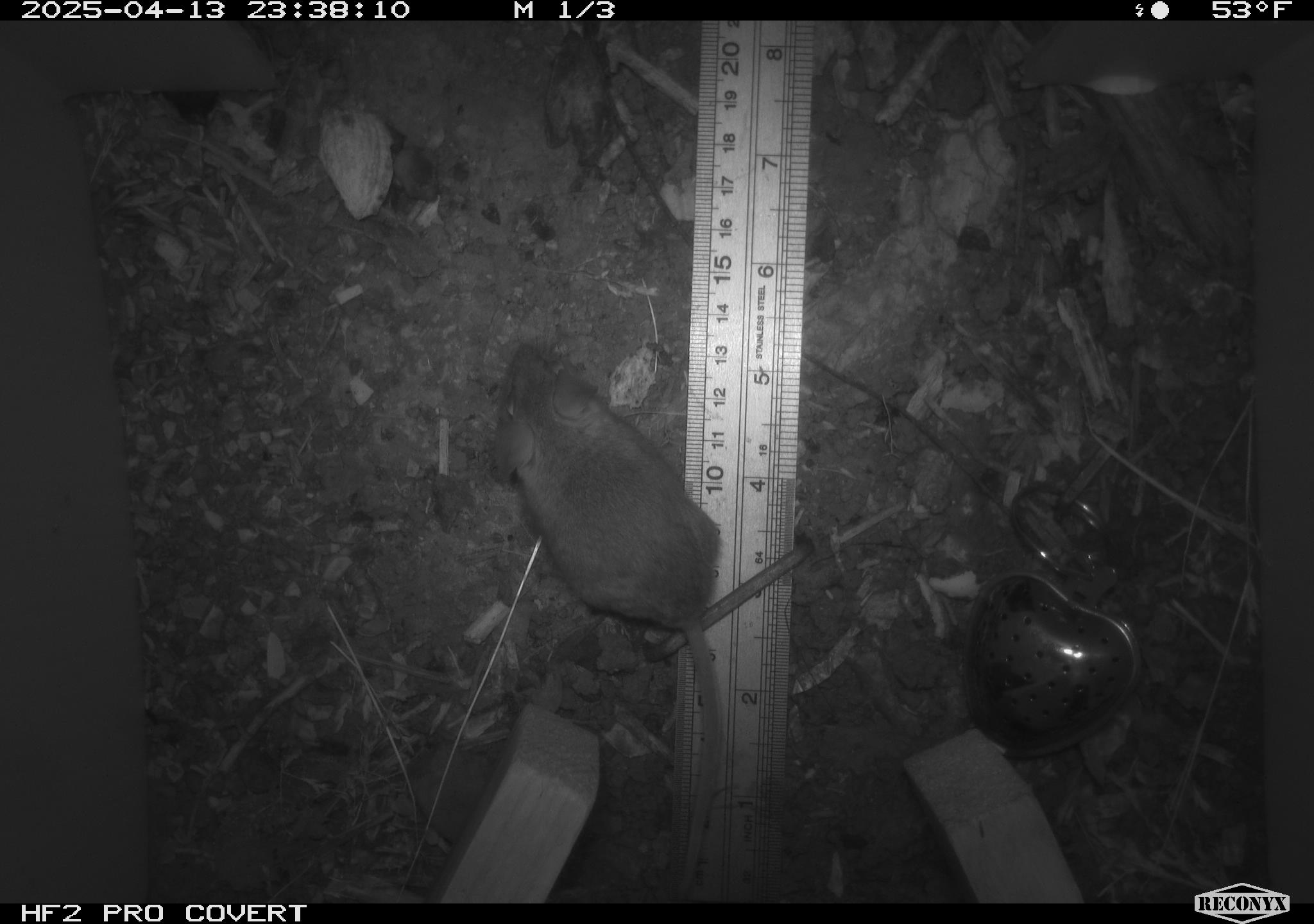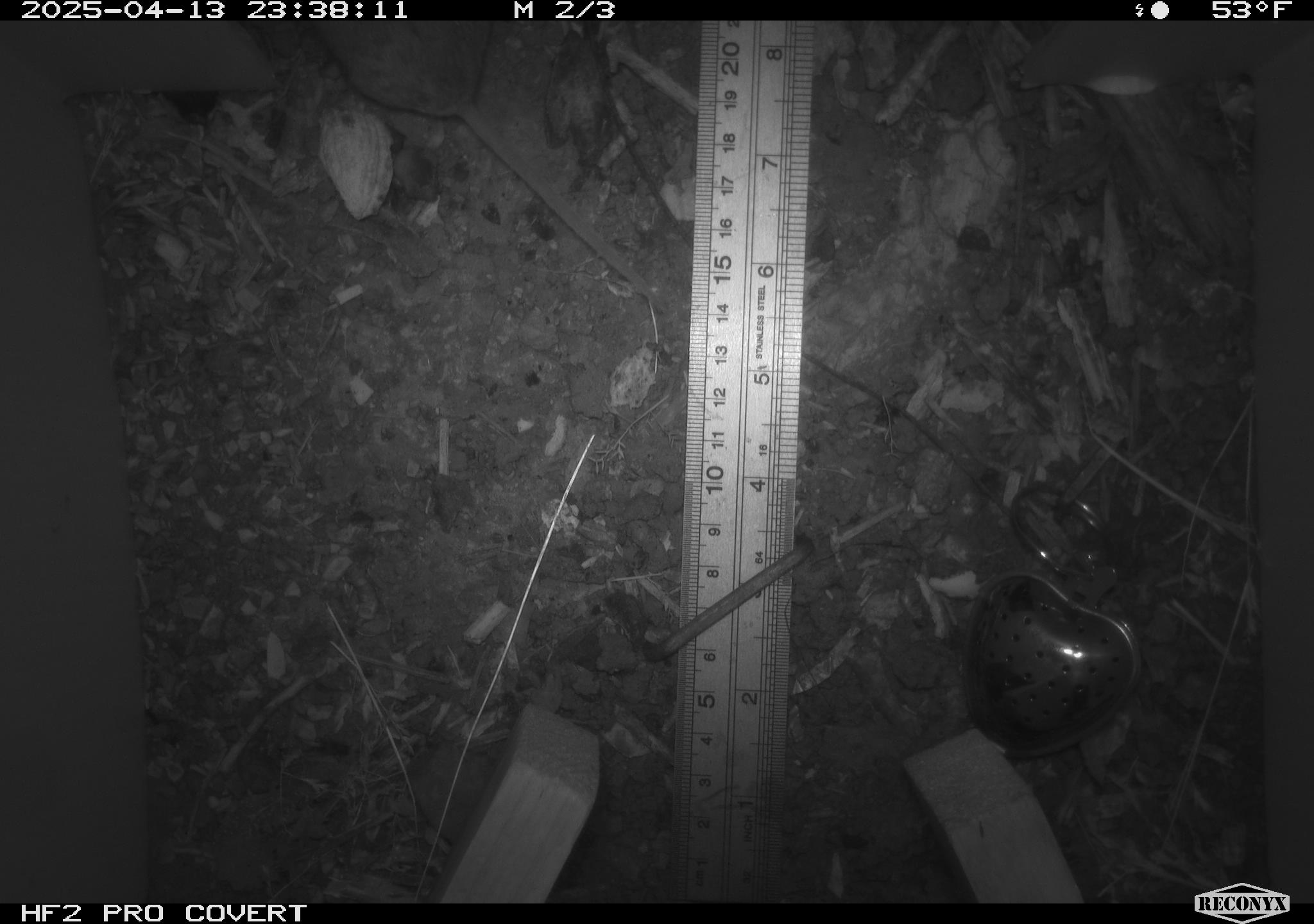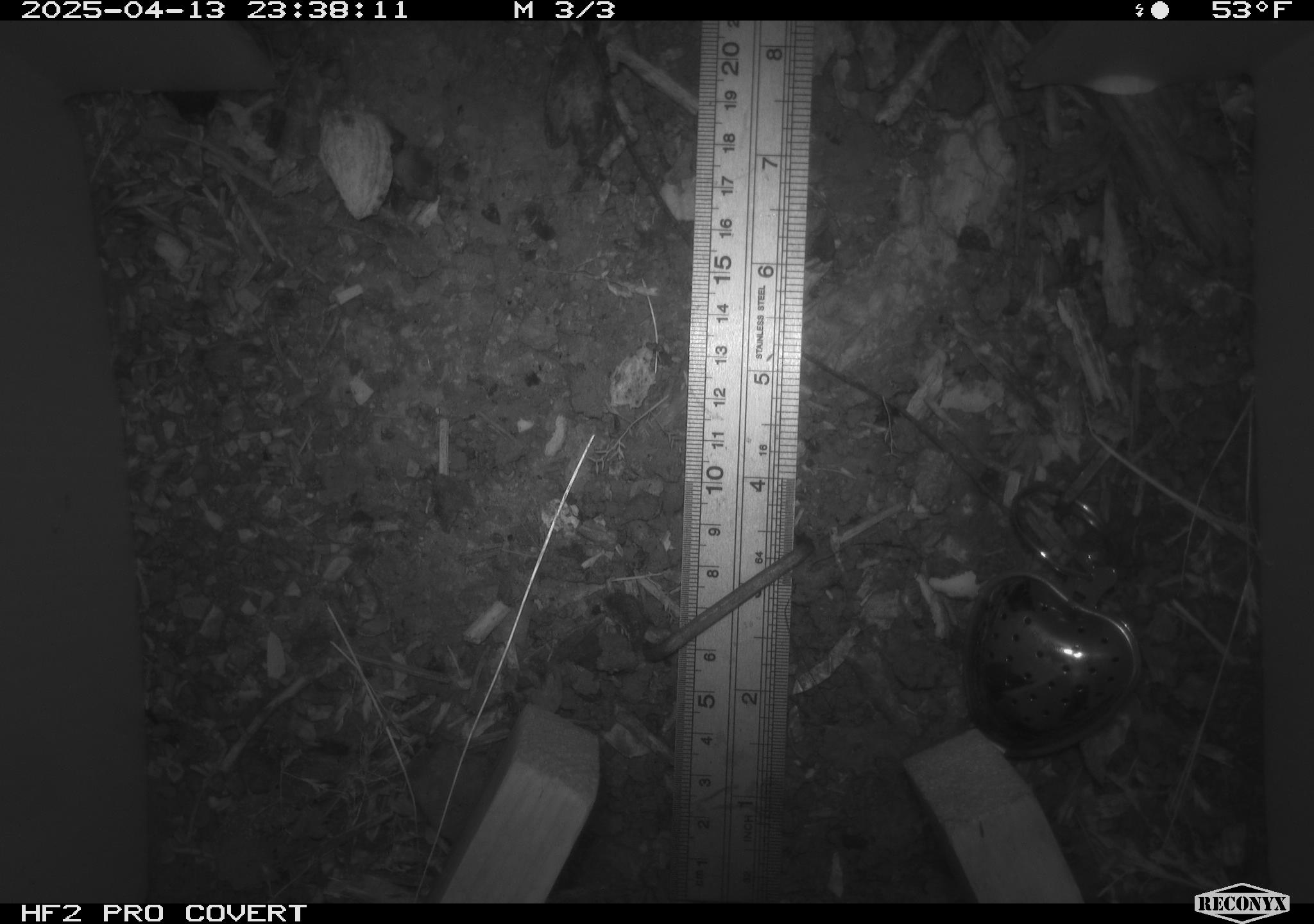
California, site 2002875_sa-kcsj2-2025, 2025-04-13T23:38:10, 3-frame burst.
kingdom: Animalia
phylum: Chordata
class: Mammalia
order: Rodentia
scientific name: Rodentia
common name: rodent